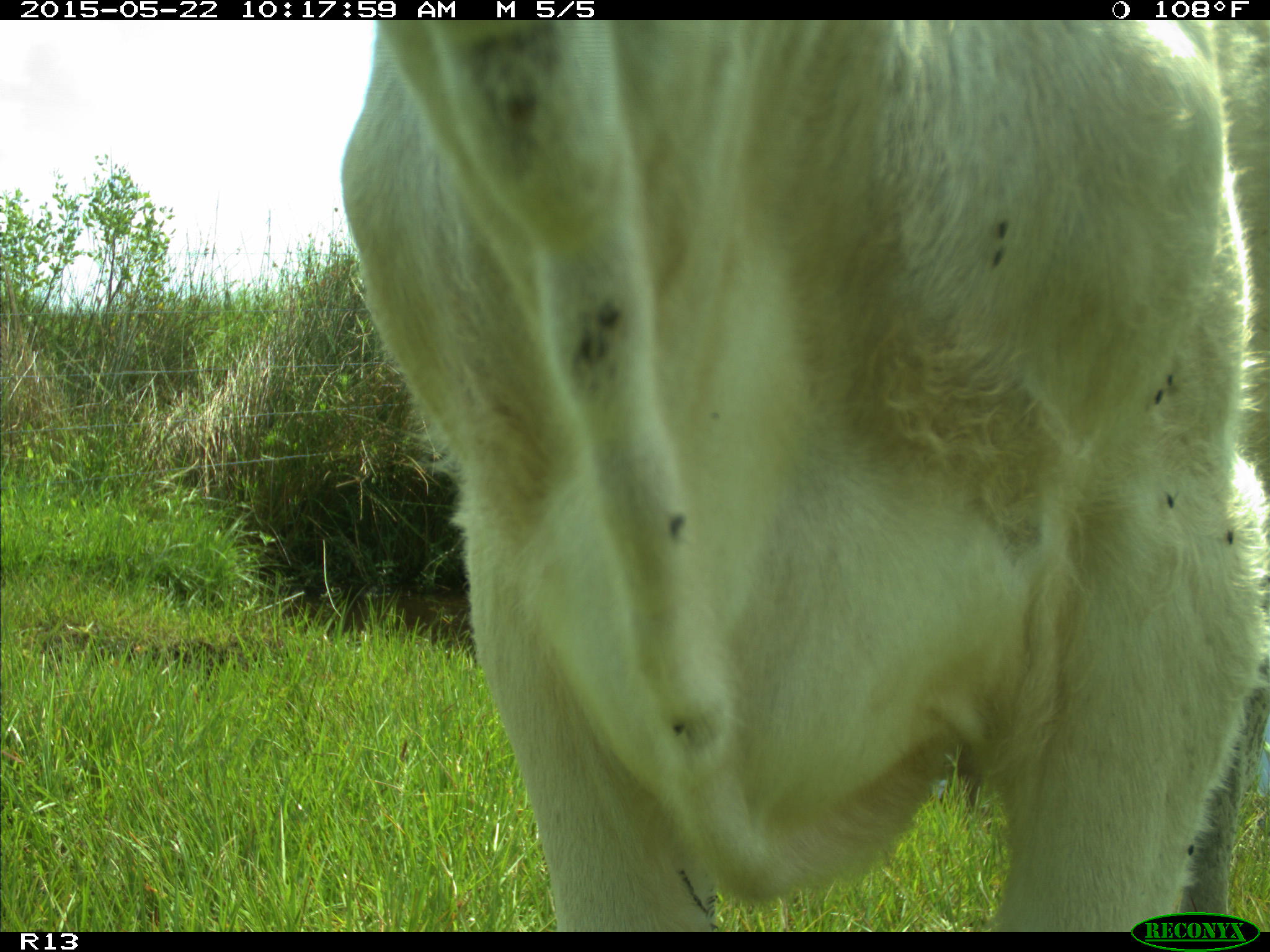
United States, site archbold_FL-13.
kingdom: Animalia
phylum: Chordata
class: Mammalia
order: Artiodactyla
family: Bovidae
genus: Bos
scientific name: Bos taurus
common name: domestic cow